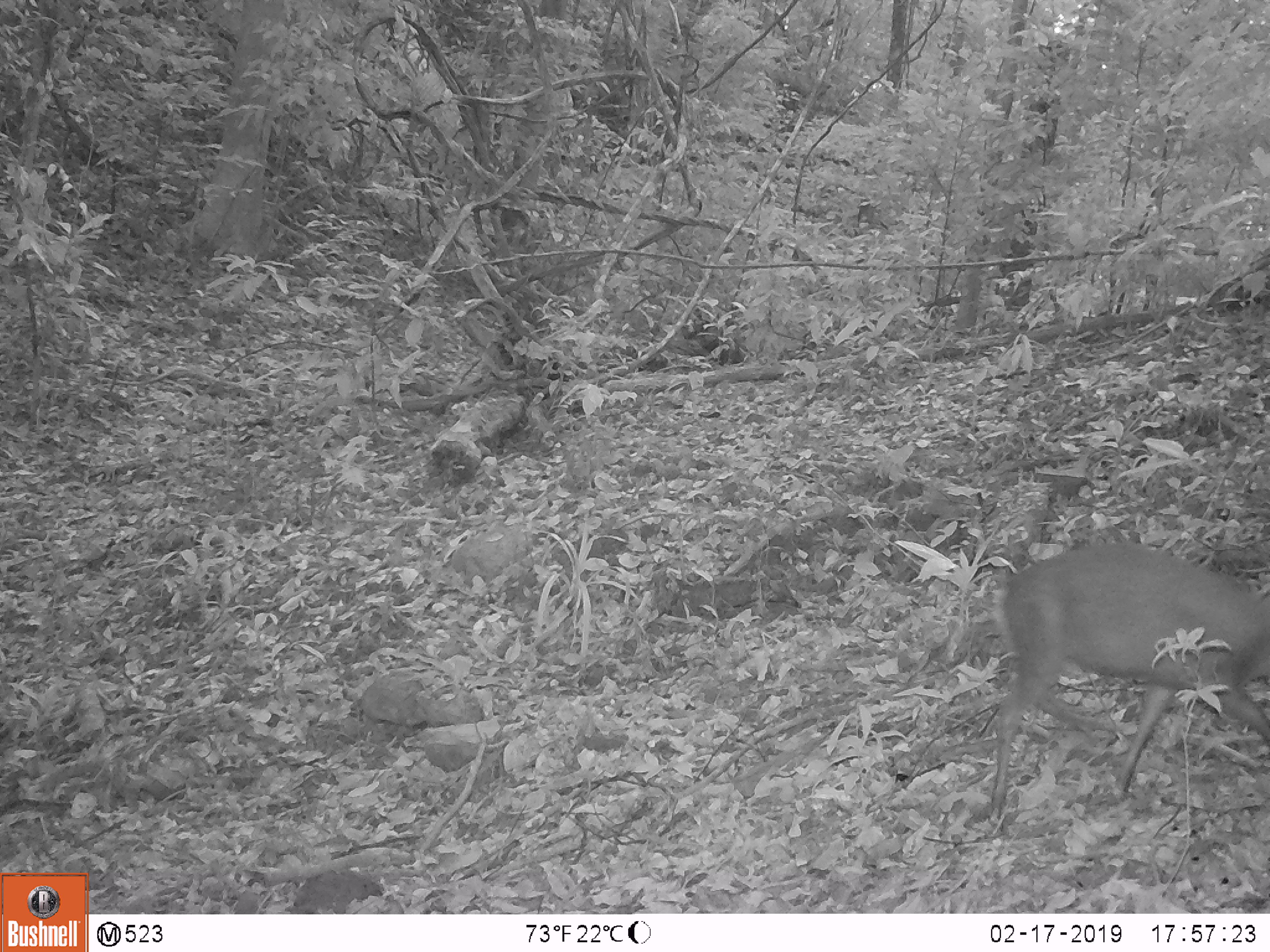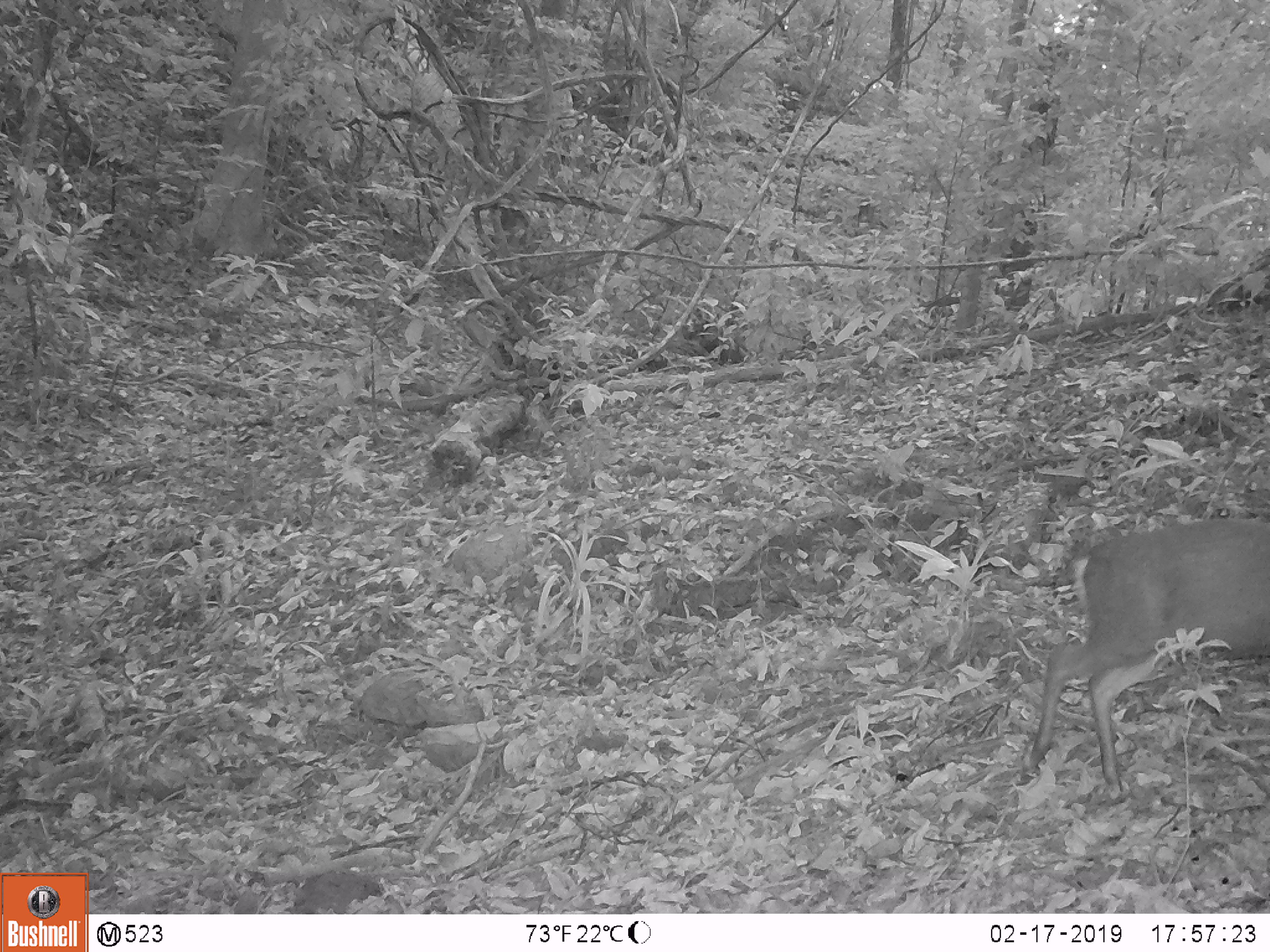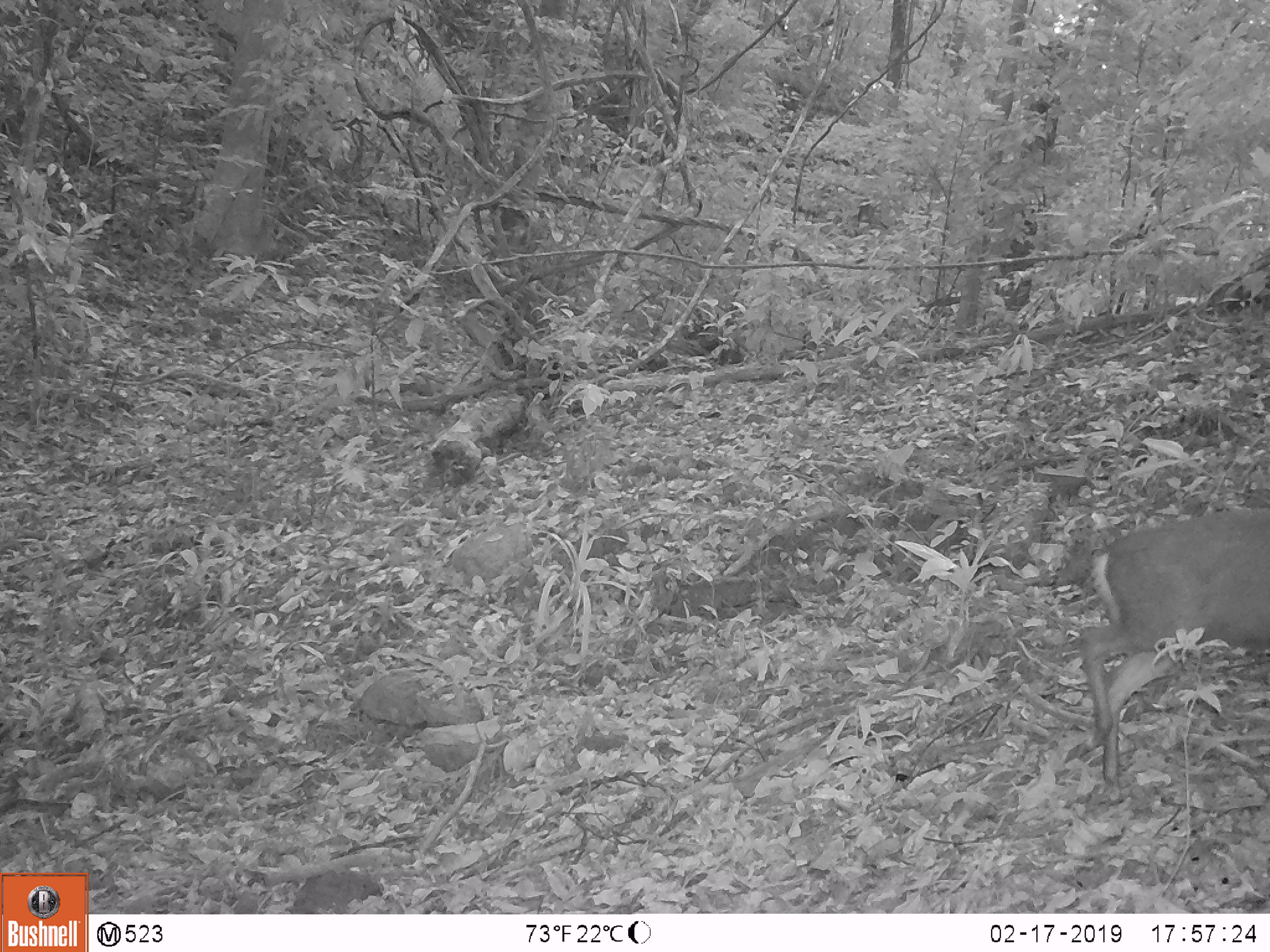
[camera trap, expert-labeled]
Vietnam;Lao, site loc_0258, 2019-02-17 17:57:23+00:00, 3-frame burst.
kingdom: Animalia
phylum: Chordata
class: Mammalia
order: Artiodactyla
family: Cervidae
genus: Muntiacus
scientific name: Muntiacus rooseveltorum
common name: roosevelt's muntjac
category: roosevelts muntjac group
Roosevelts muntjac group (roosevelt's muntjac) (Muntiacus rooseveltorum). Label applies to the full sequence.